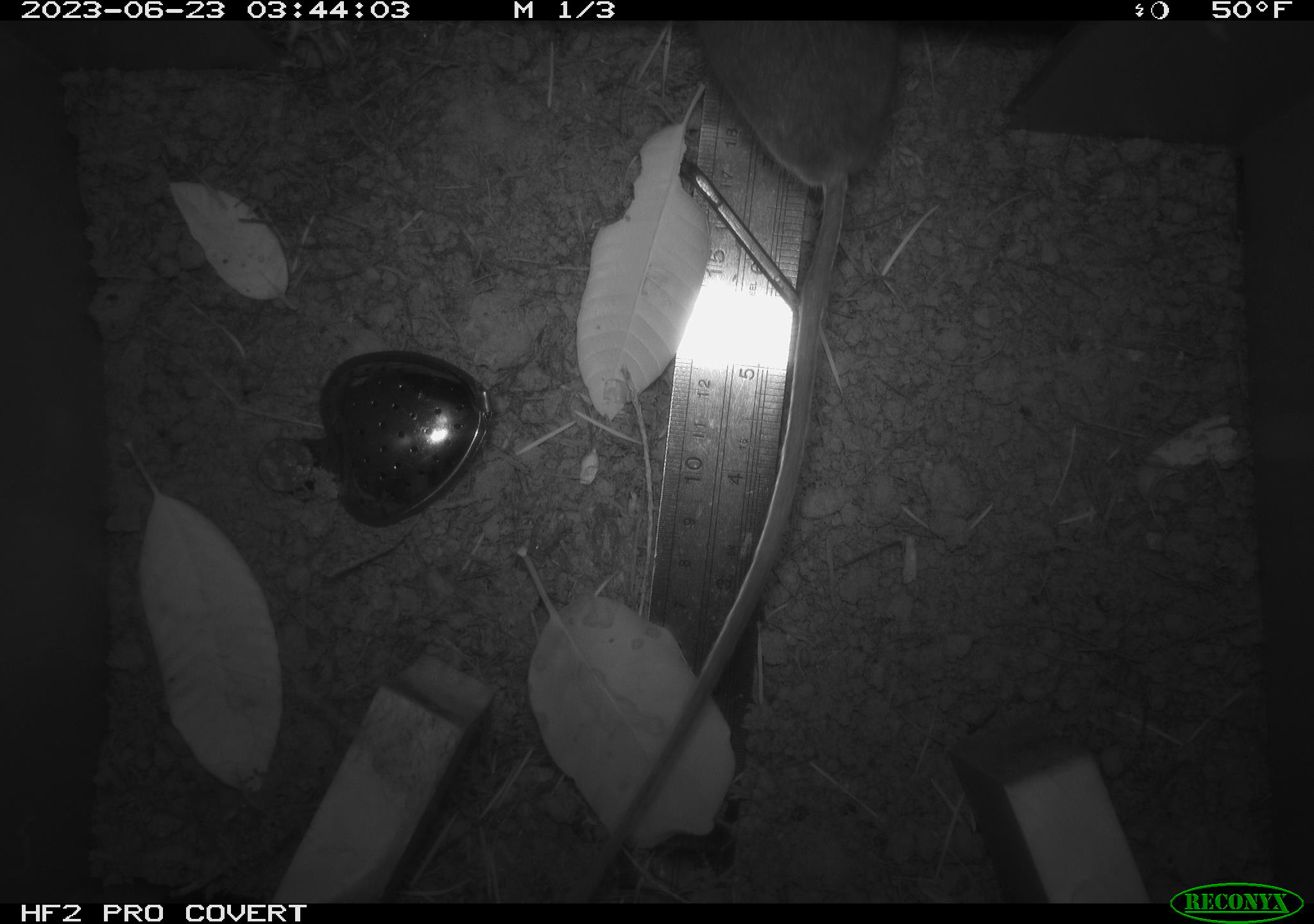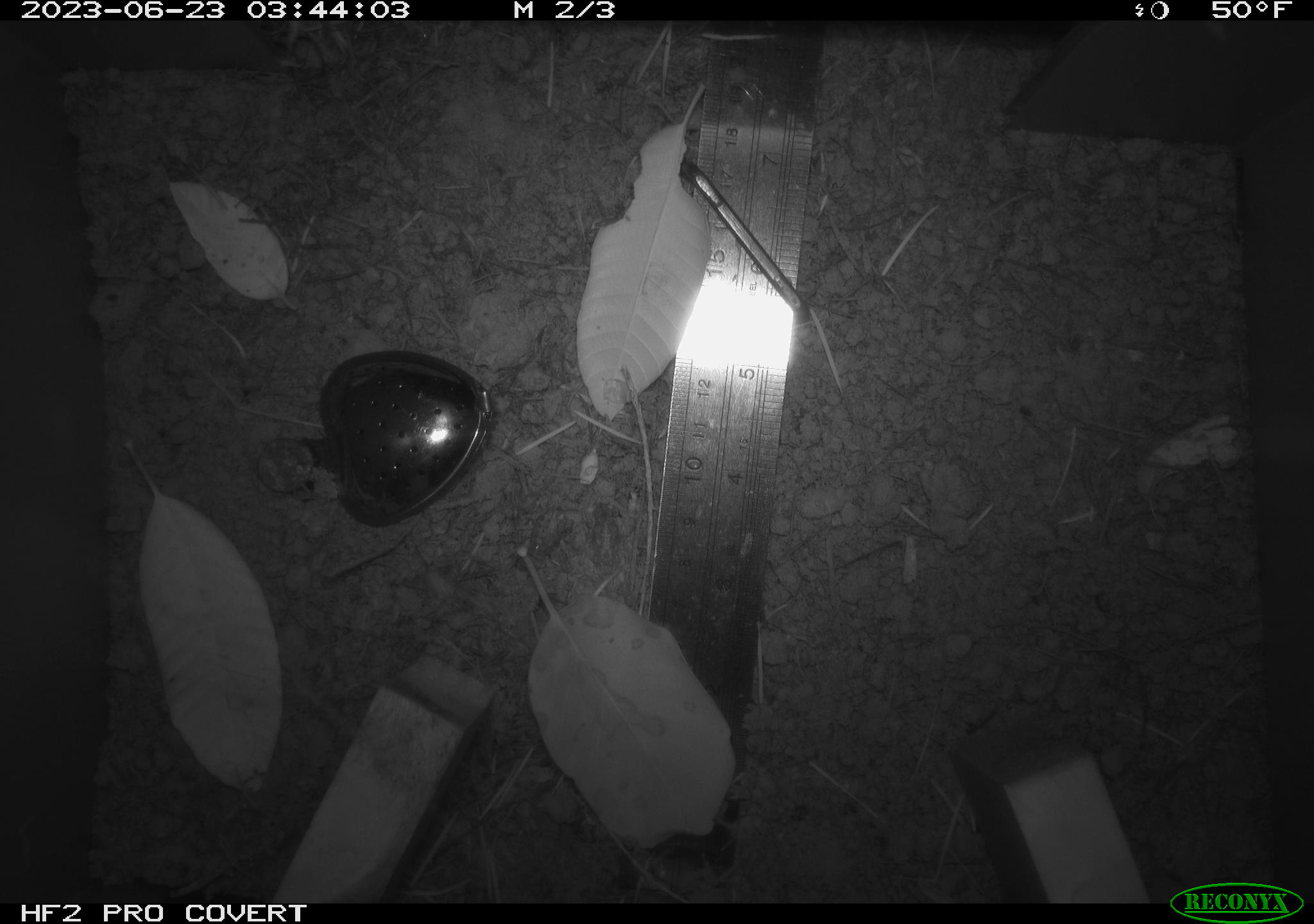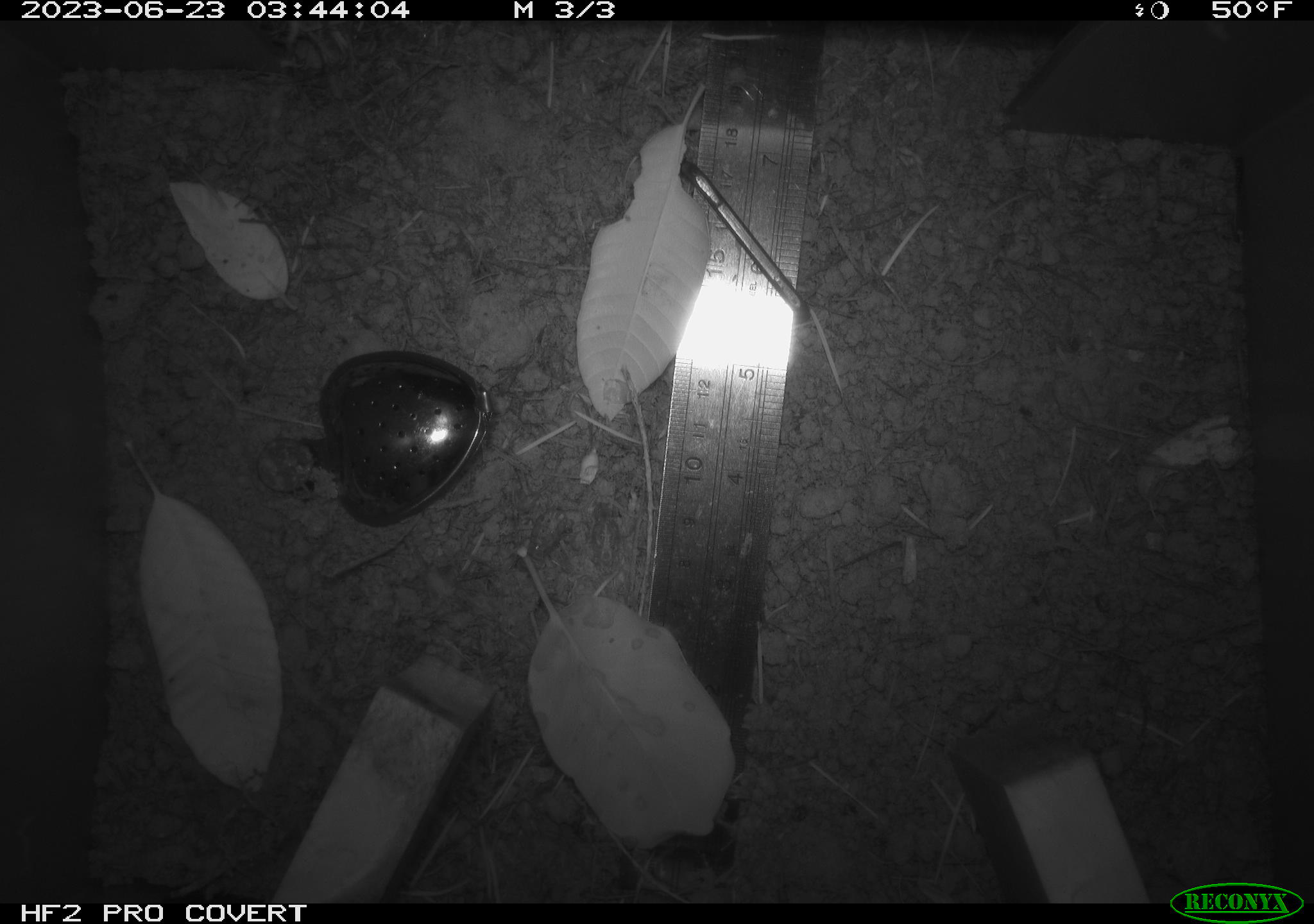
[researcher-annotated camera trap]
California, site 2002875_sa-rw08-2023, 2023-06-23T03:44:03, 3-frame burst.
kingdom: Animalia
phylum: Chordata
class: Mammalia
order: Rodentia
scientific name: Rodentia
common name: mouse species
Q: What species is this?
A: Mouse species (Rodentia).